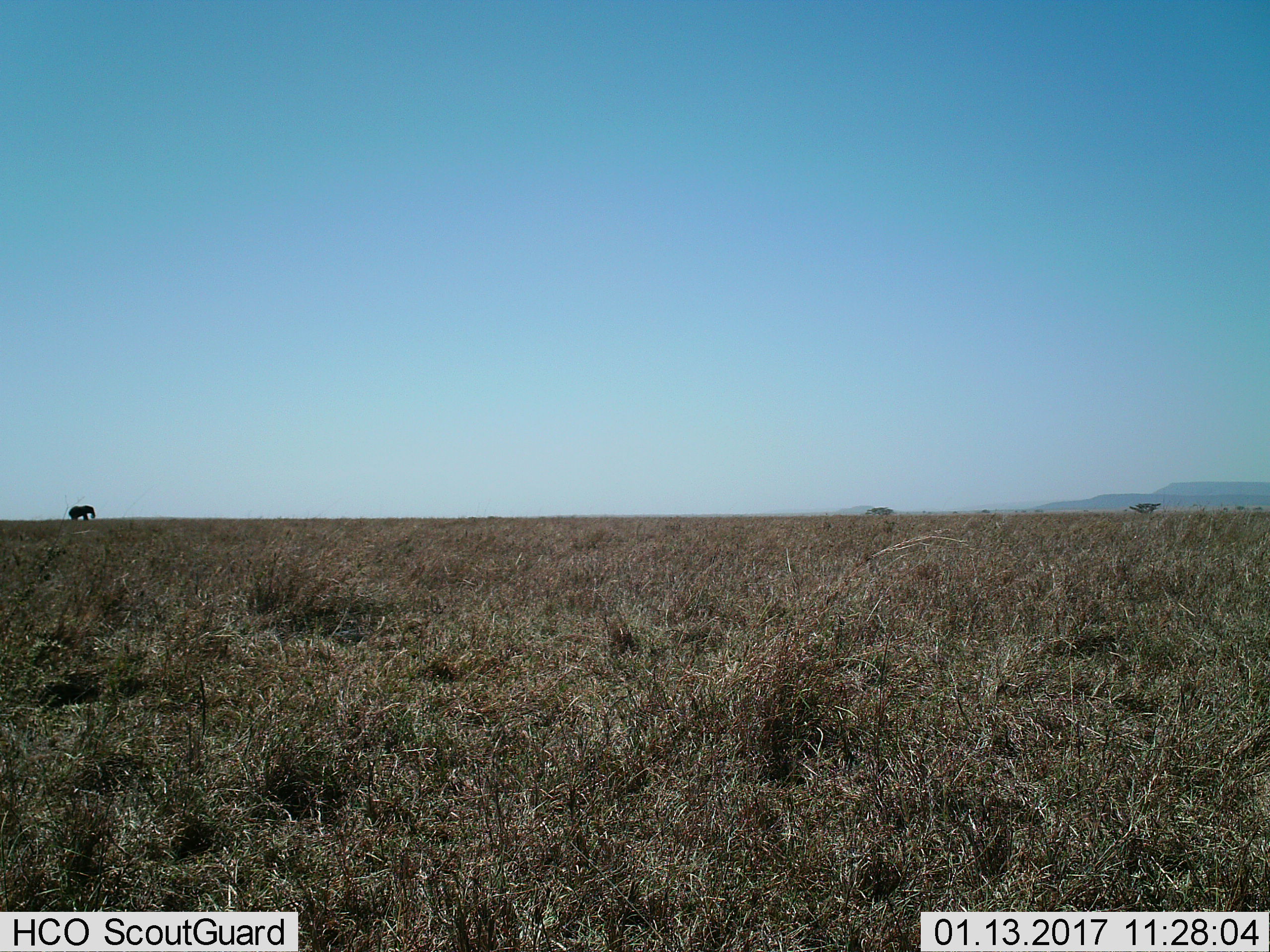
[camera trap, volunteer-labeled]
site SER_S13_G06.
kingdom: Animalia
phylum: Chordata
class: Mammalia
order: Proboscidea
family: Elephantidae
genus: Loxodonta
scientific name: Loxodonta africana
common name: african bush elephant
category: elephant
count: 1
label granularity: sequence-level